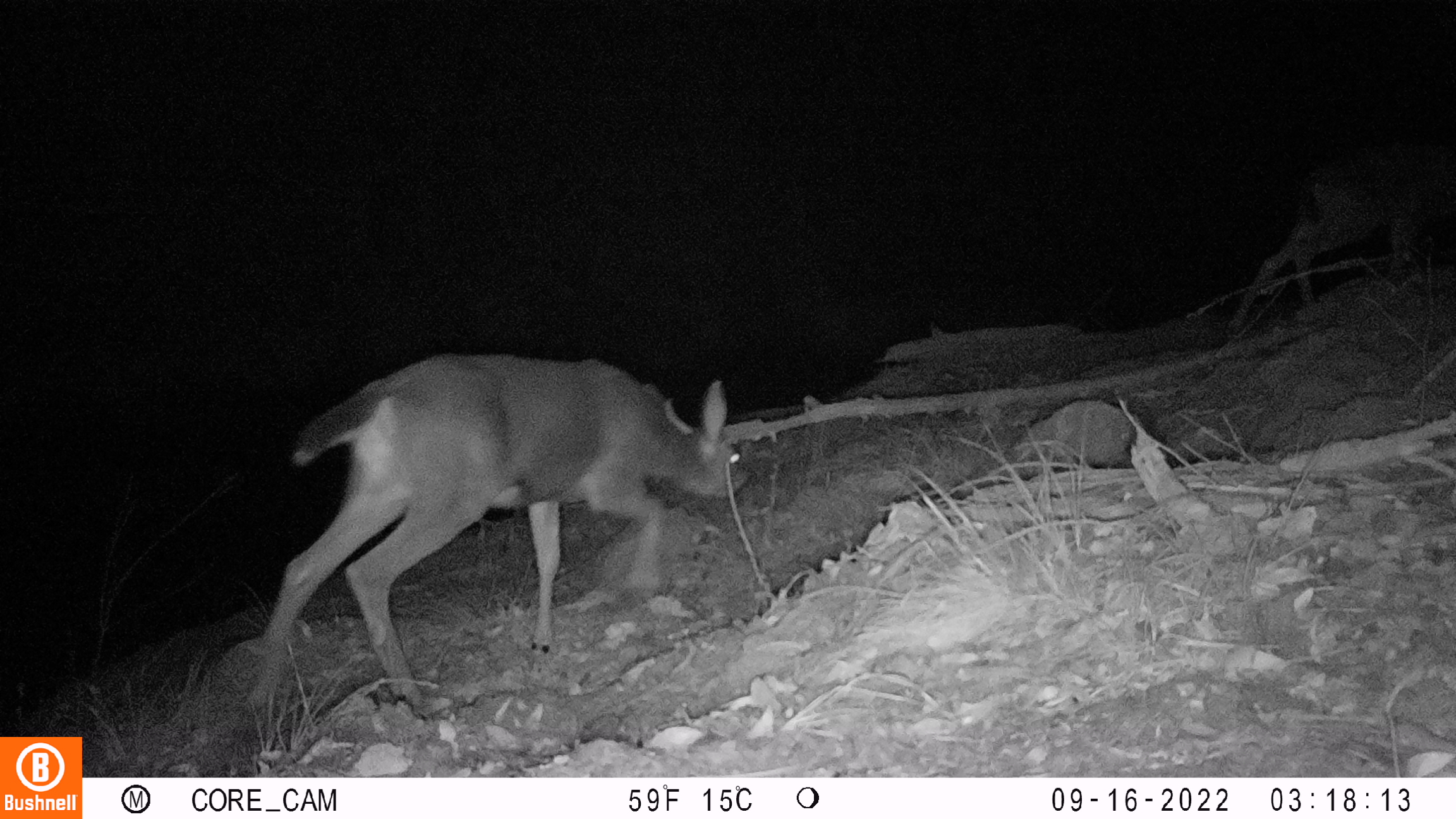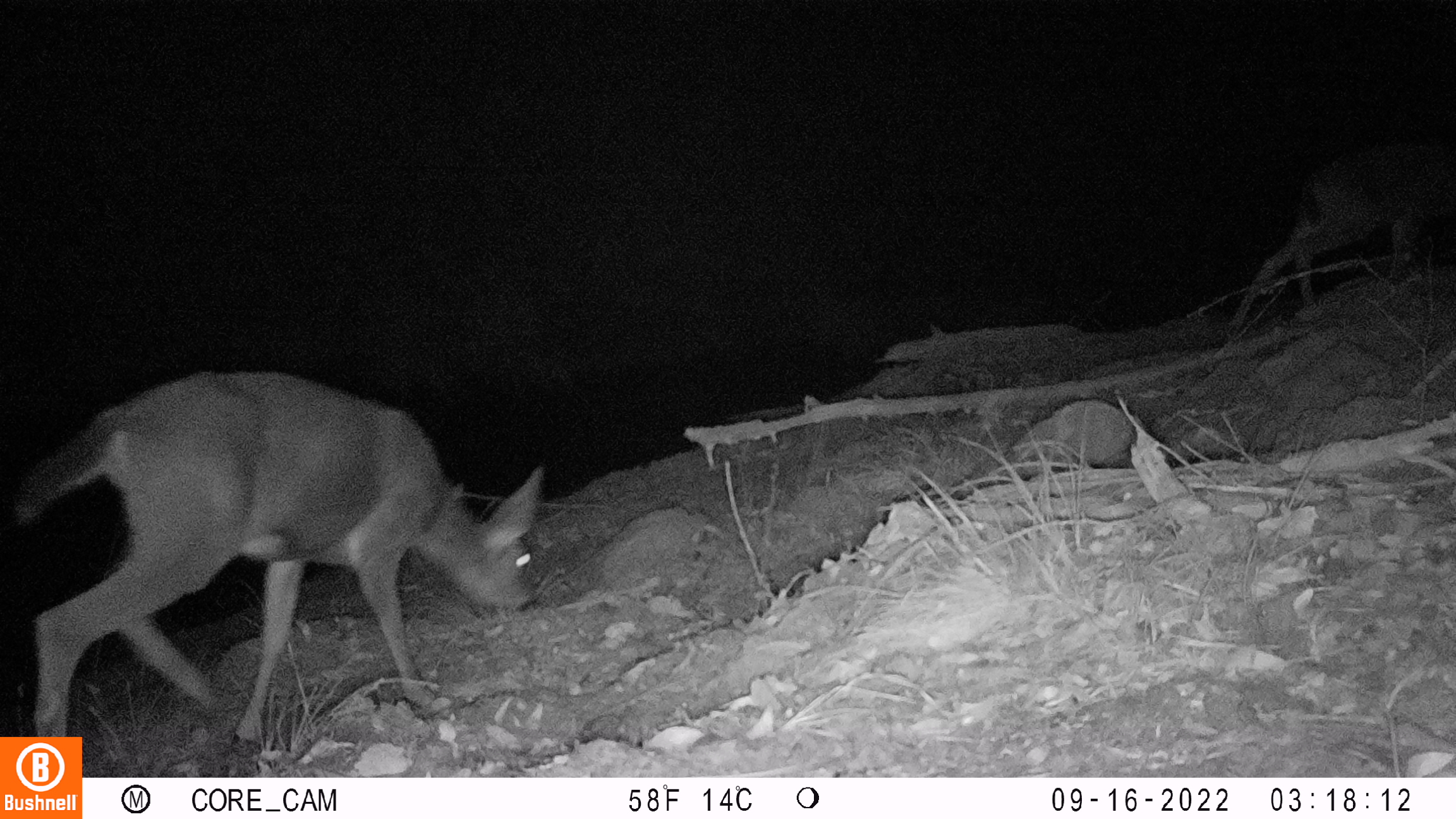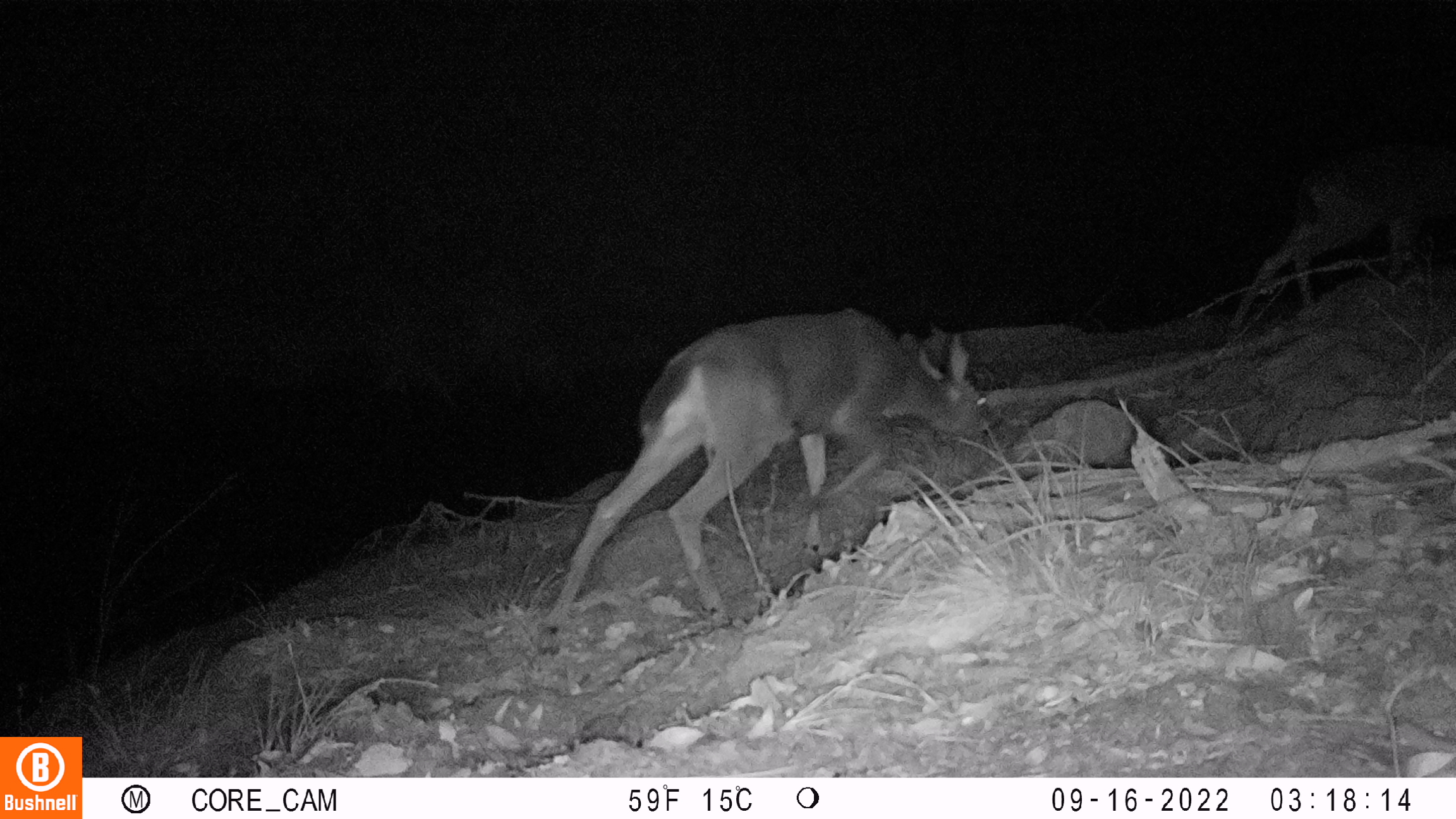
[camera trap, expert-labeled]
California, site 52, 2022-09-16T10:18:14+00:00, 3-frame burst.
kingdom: Animalia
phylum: Chordata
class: Mammalia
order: Artiodactyla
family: Cervidae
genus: Odocoileus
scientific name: Odocoileus hemionus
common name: mule deer